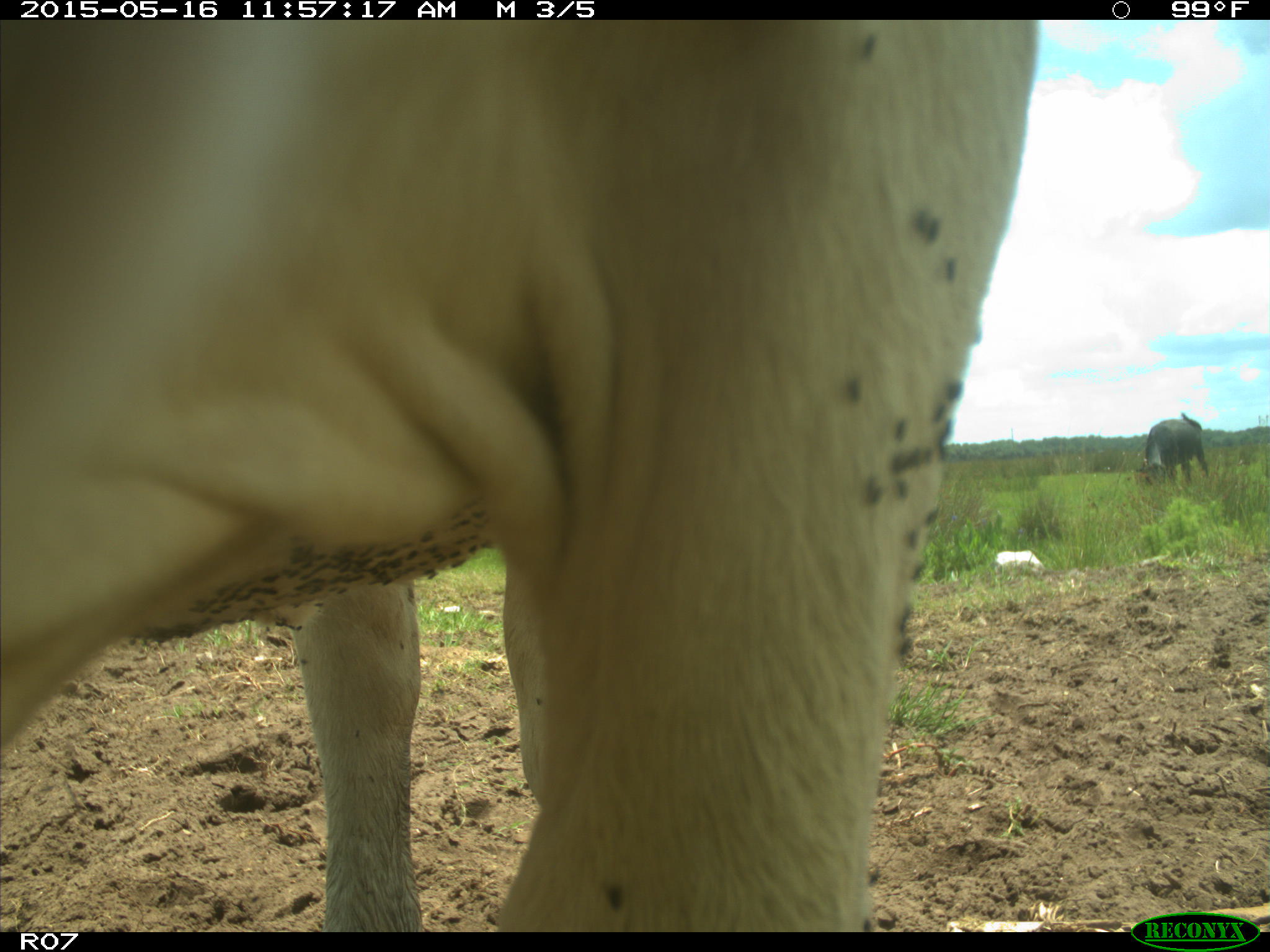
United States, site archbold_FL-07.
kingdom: Animalia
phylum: Chordata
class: Mammalia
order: Artiodactyla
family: Bovidae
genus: Bos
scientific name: Bos taurus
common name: domestic cow